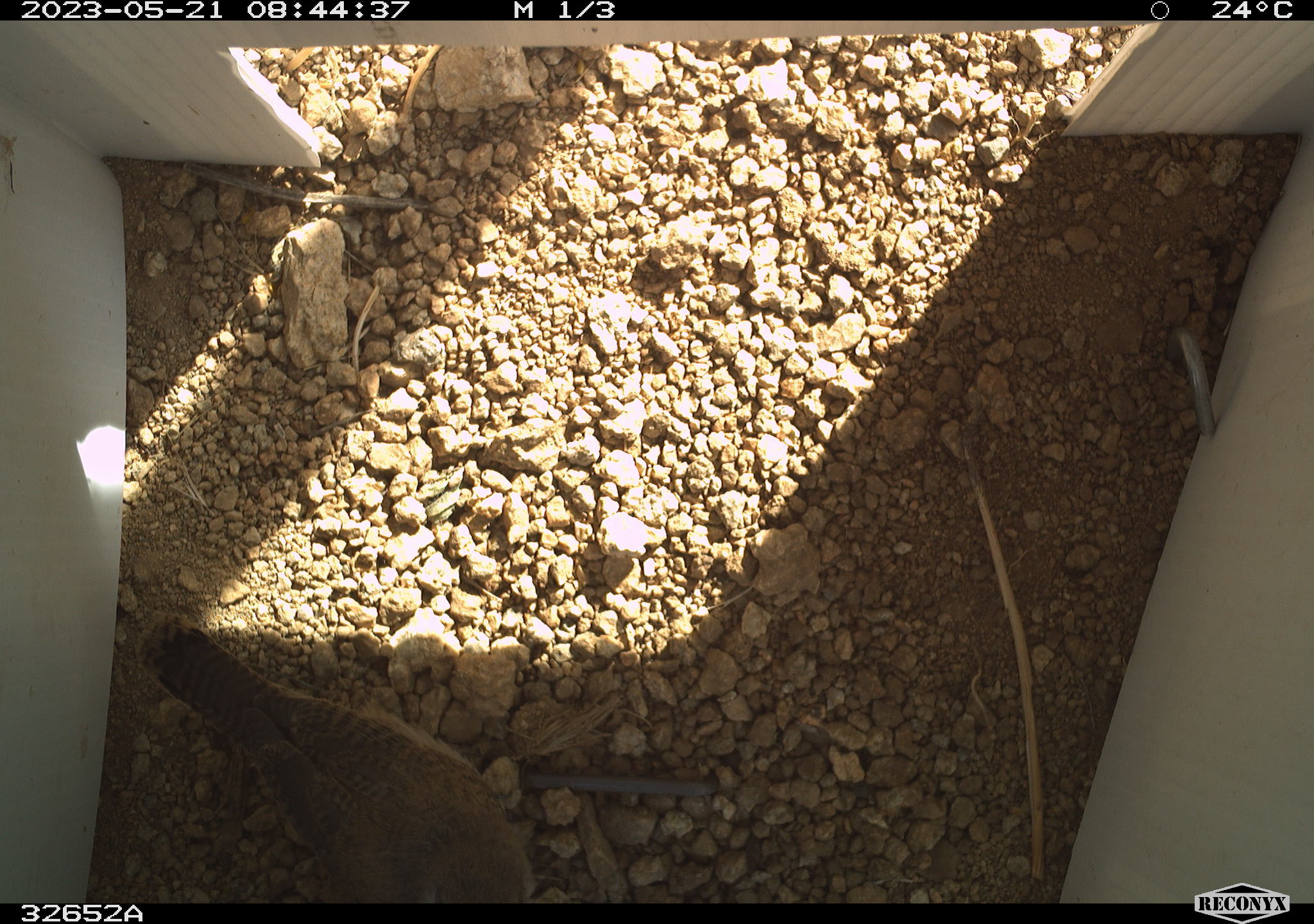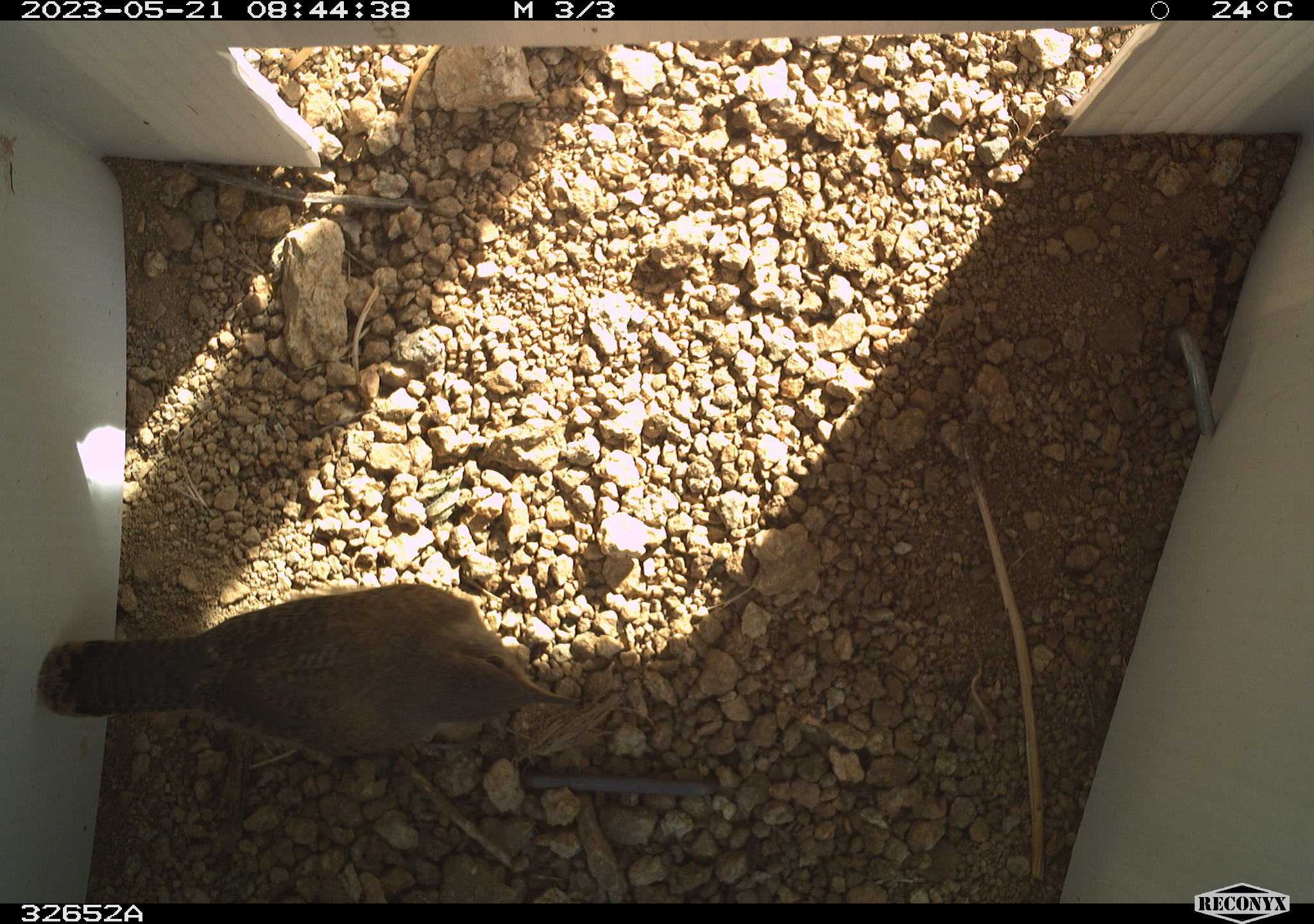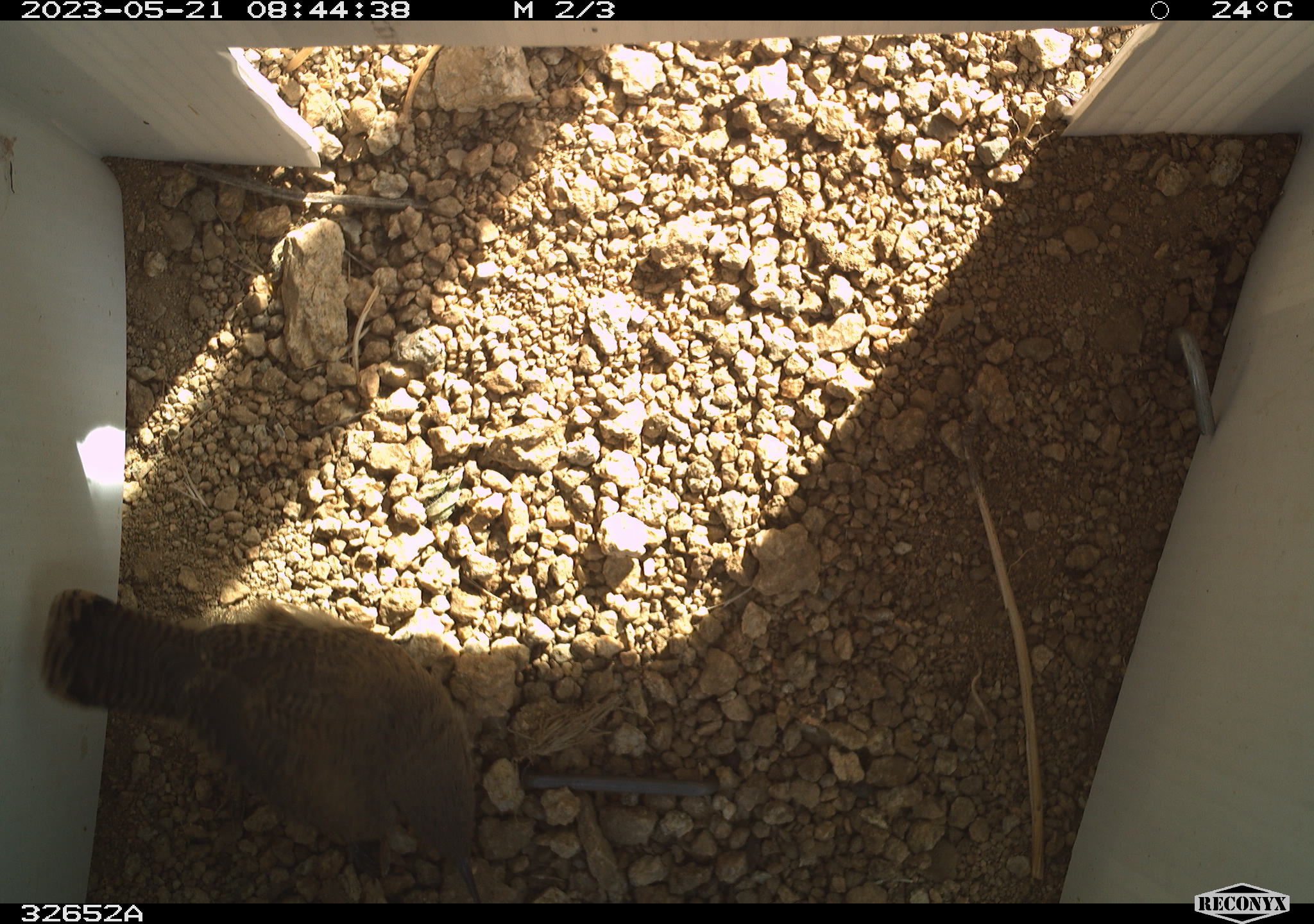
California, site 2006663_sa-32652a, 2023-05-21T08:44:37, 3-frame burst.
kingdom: Animalia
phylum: Chordata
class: Aves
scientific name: Aves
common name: bird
Bird (Aves).